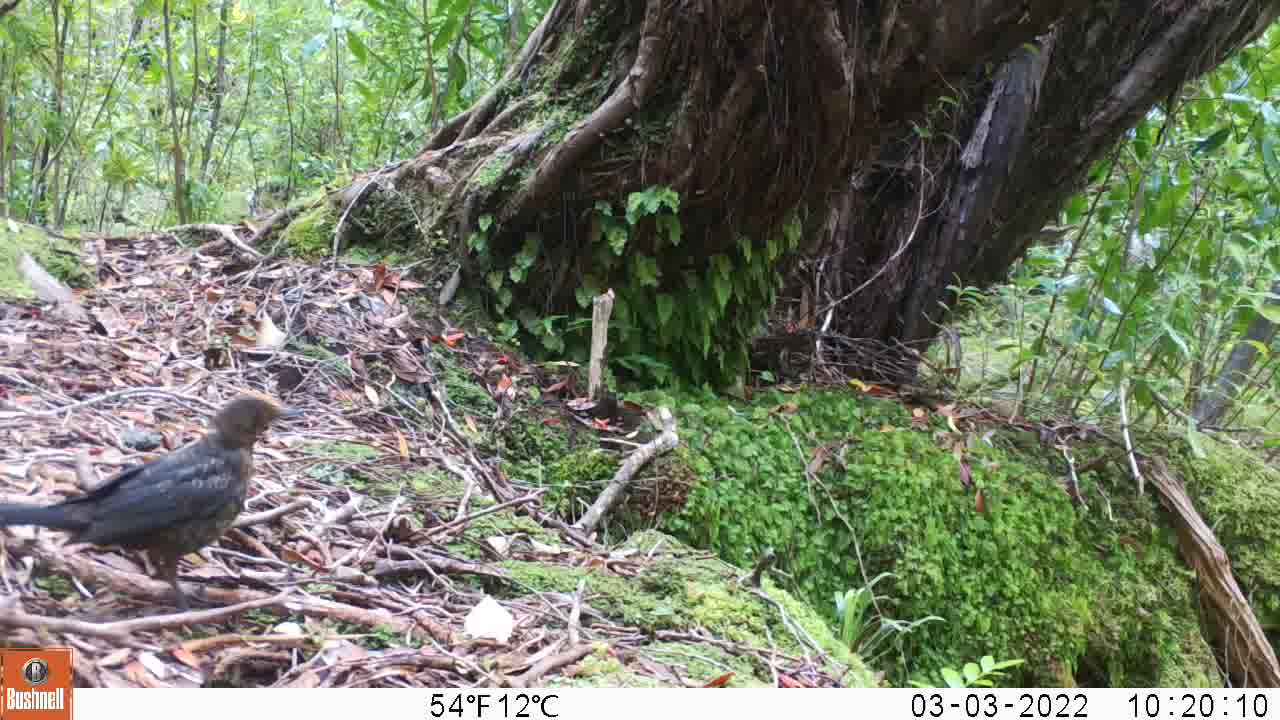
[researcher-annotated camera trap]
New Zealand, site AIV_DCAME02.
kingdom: Animalia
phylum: Chordata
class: Aves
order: Passeriformes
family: Turdidae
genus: Turdus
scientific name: Turdus merula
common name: eurasian blackbird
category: blackbird